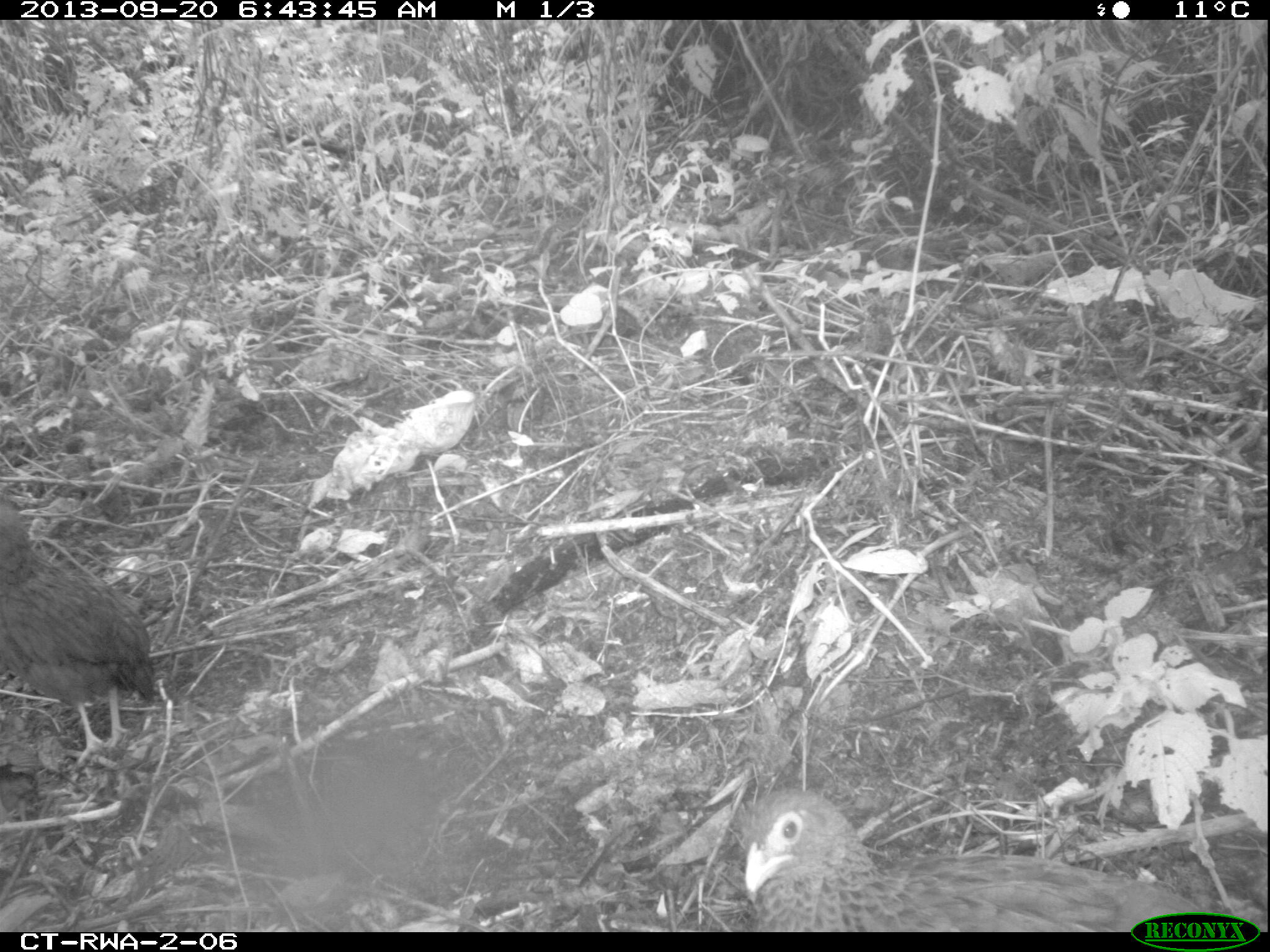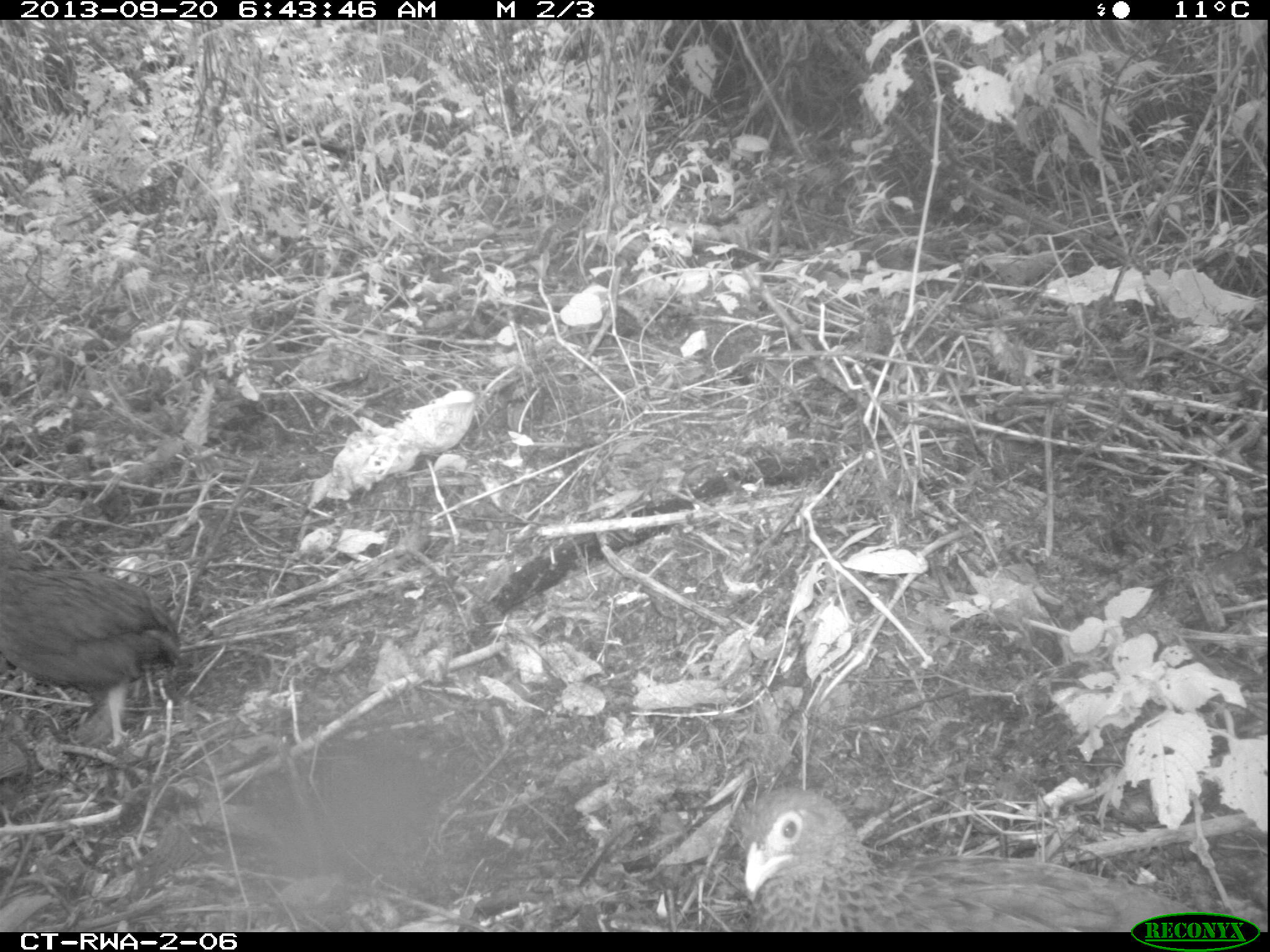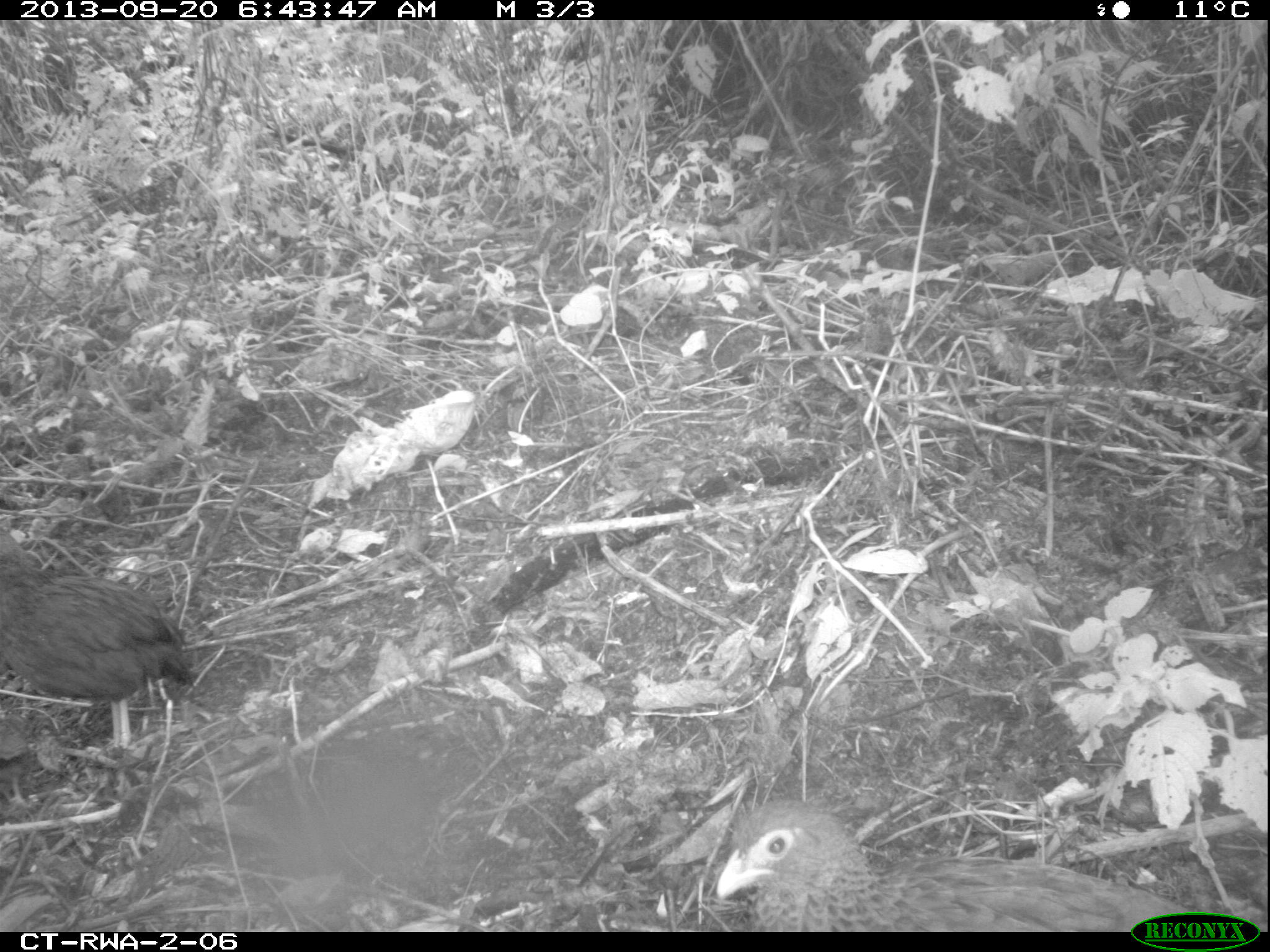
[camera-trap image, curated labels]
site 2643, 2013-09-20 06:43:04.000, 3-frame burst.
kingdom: Animalia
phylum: Chordata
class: Aves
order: Galliformes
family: Phasianidae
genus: Pternistis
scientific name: Pternistis nobilis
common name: handsome francolin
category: francolinus nobilis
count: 5